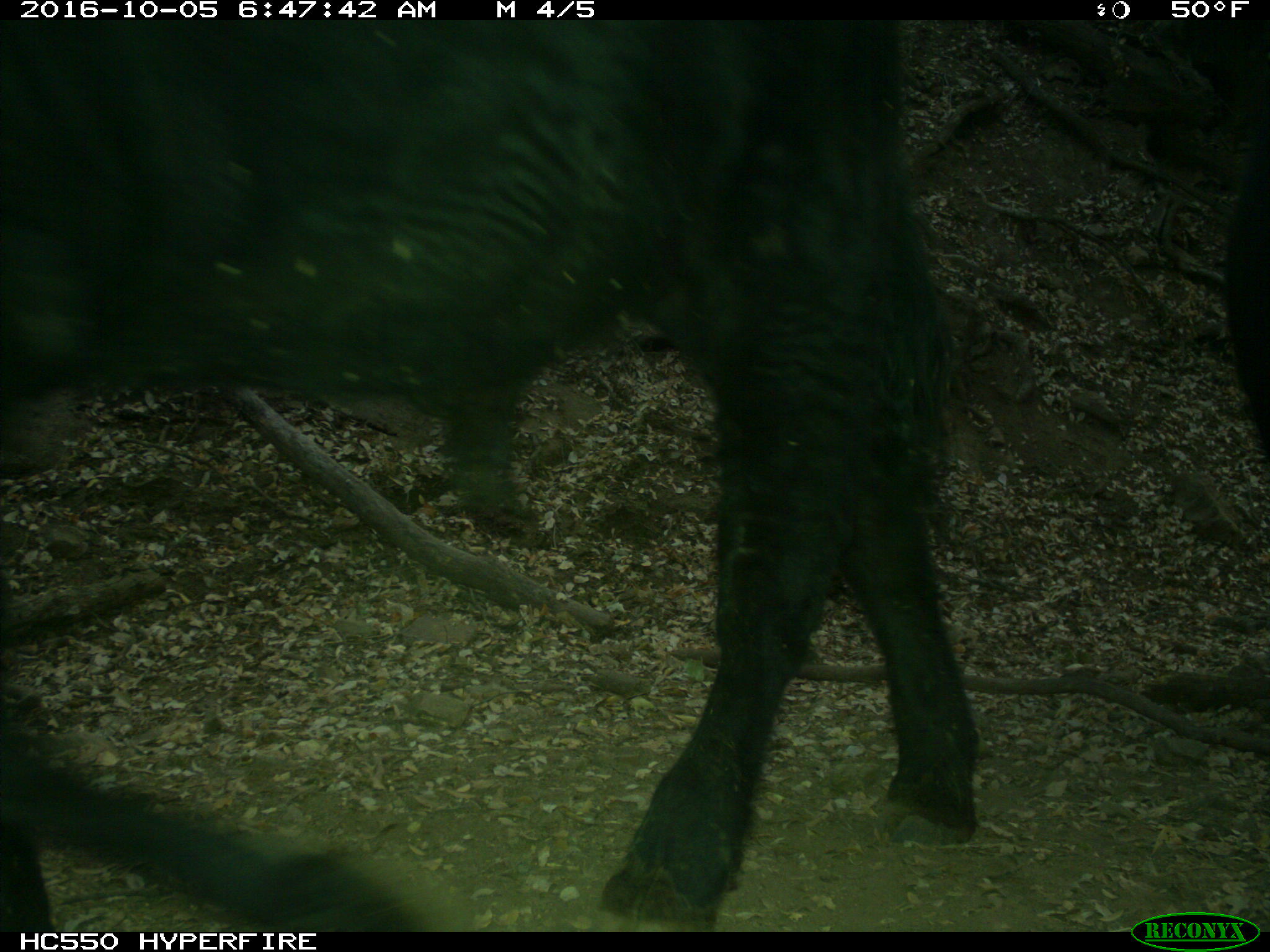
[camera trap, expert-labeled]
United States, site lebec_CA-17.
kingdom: Animalia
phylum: Chordata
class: Mammalia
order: Artiodactyla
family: Bovidae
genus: Bos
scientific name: Bos taurus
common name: domestic cow